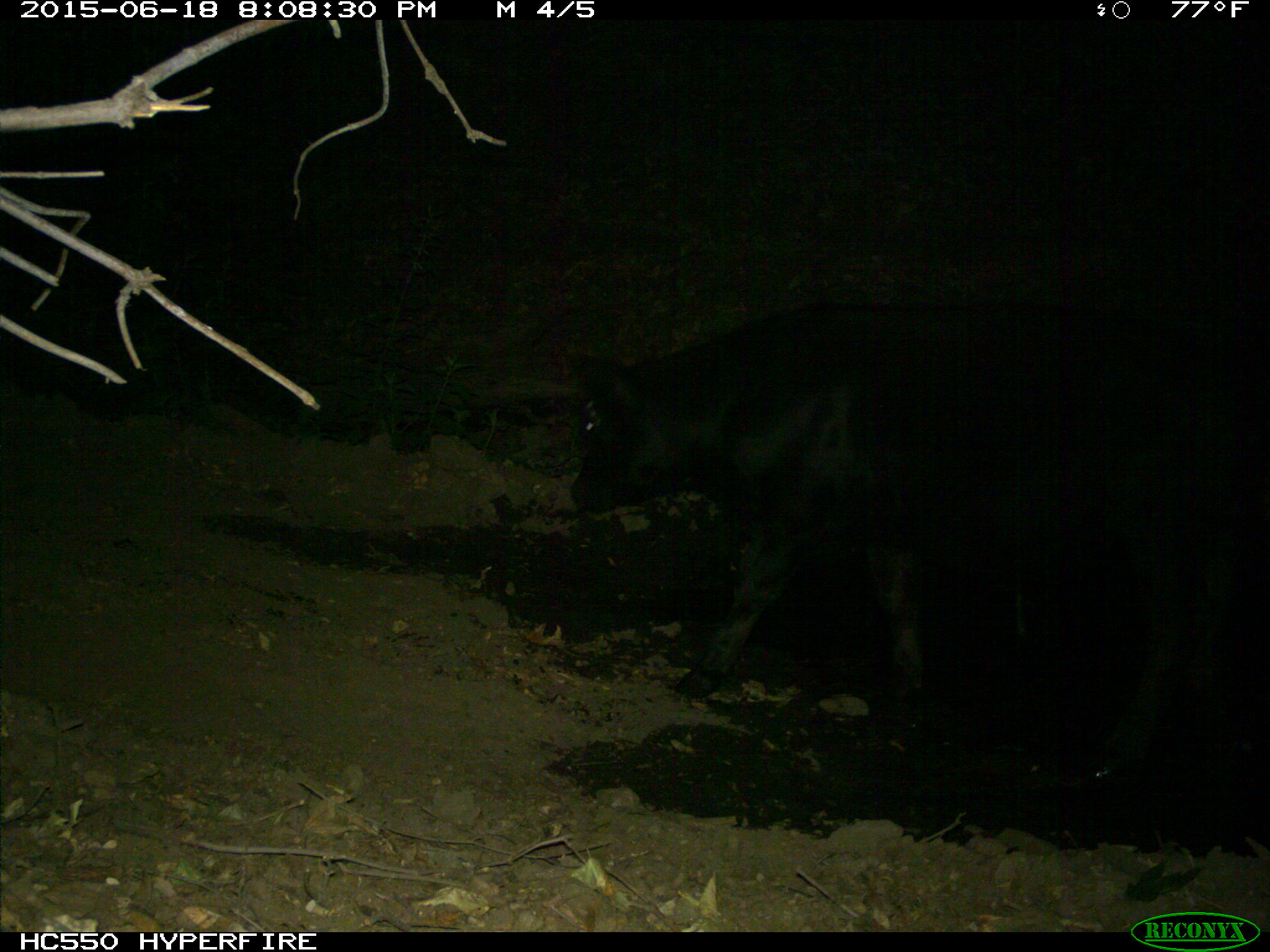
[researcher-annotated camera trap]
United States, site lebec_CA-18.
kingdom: Animalia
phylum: Chordata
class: Mammalia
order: Artiodactyla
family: Bovidae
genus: Bos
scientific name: Bos taurus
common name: domestic cow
Bos taurus (domestic cow).